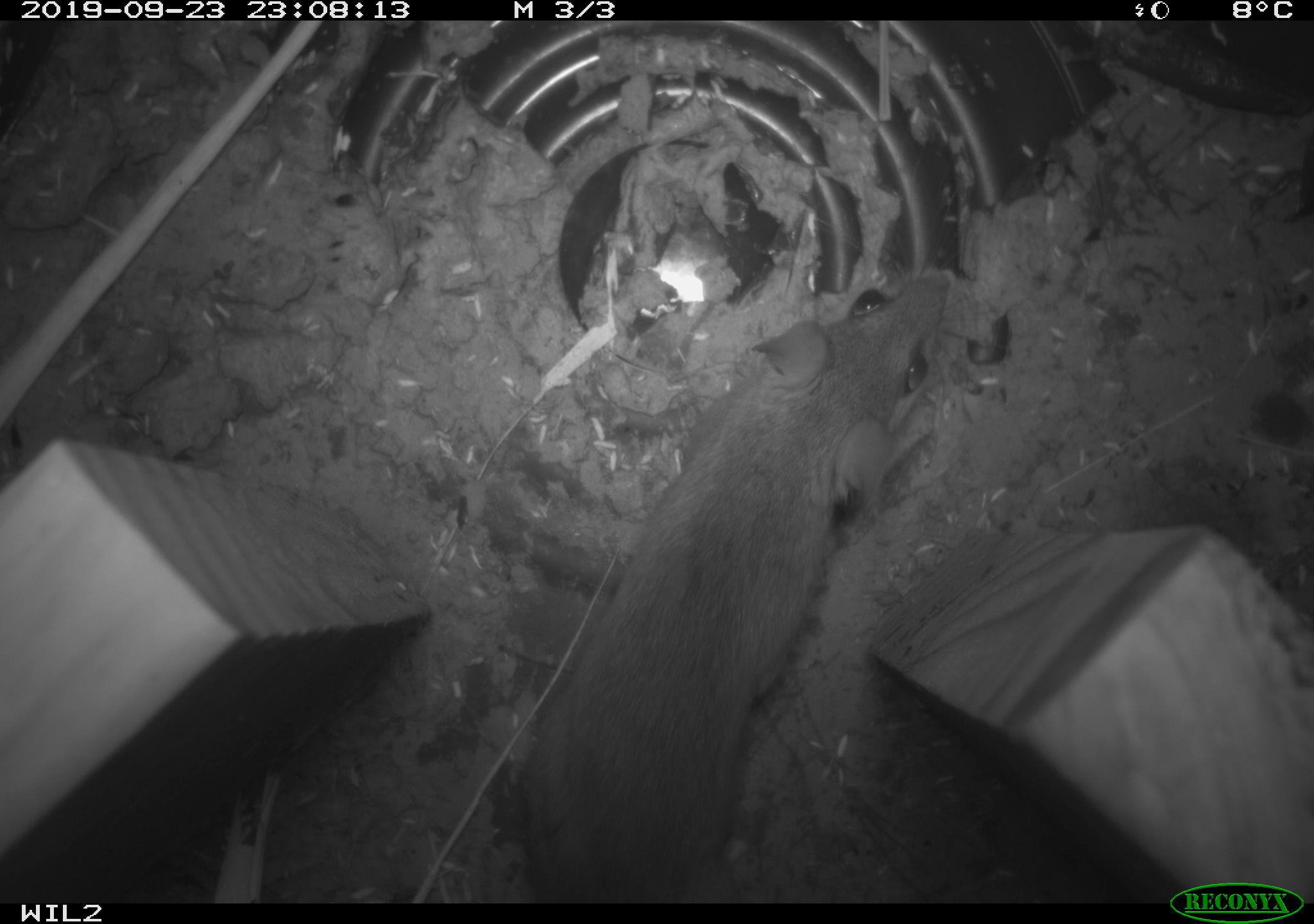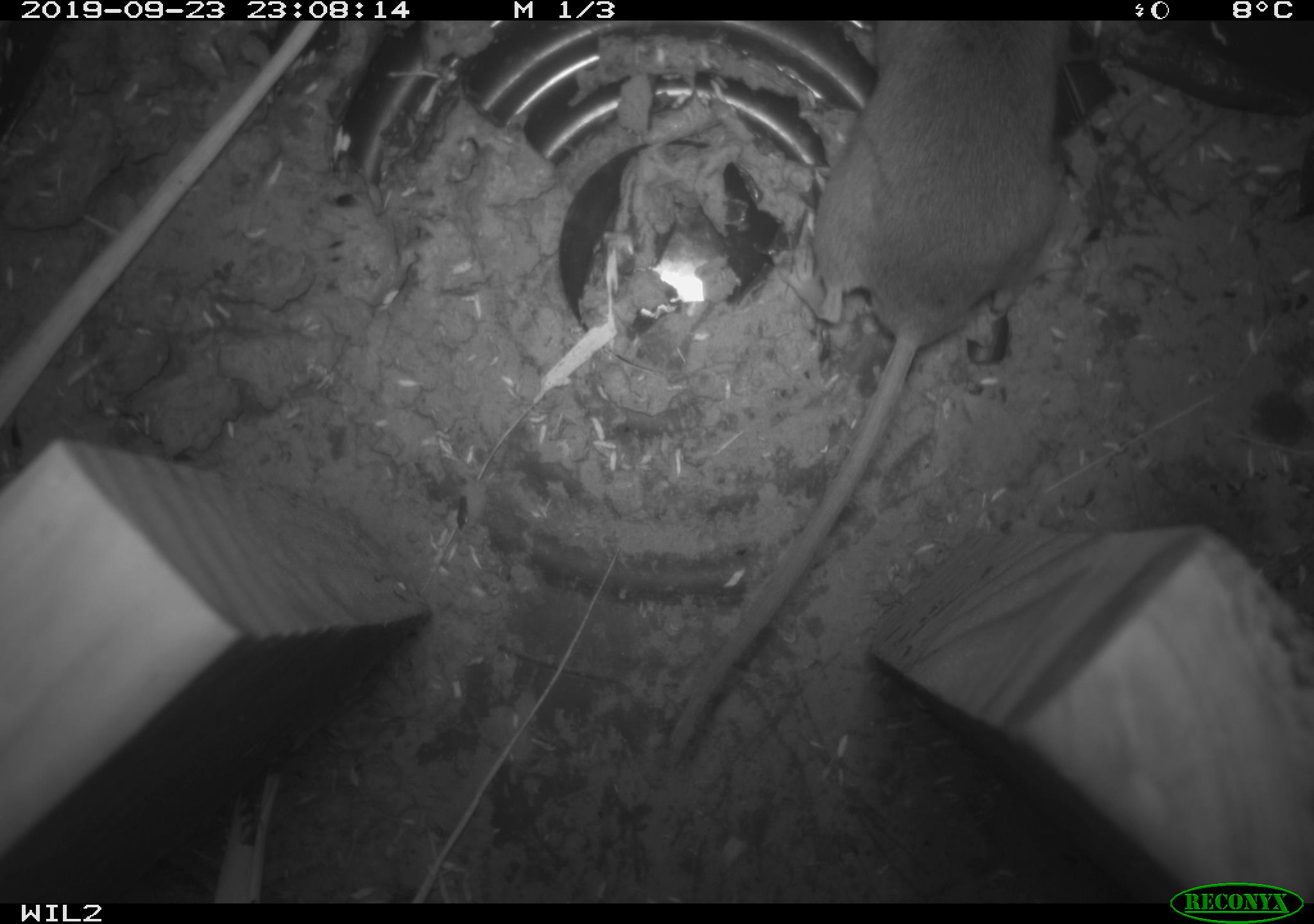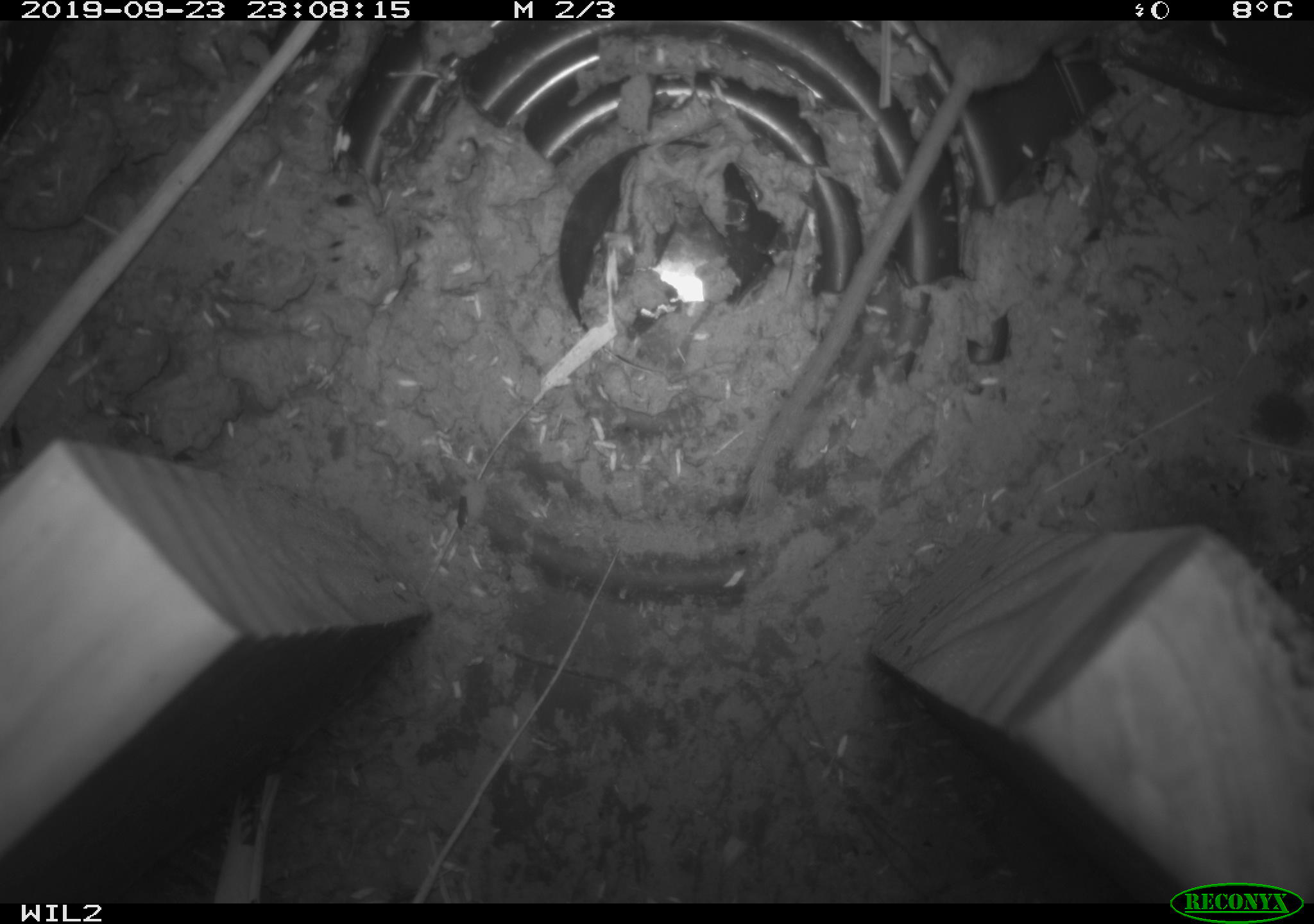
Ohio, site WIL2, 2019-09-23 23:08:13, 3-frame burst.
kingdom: Animalia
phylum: Chordata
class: Mammalia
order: Rodentia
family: Cricetidae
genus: Peromyscus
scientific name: Peromyscus leucopus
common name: white-footed mouse